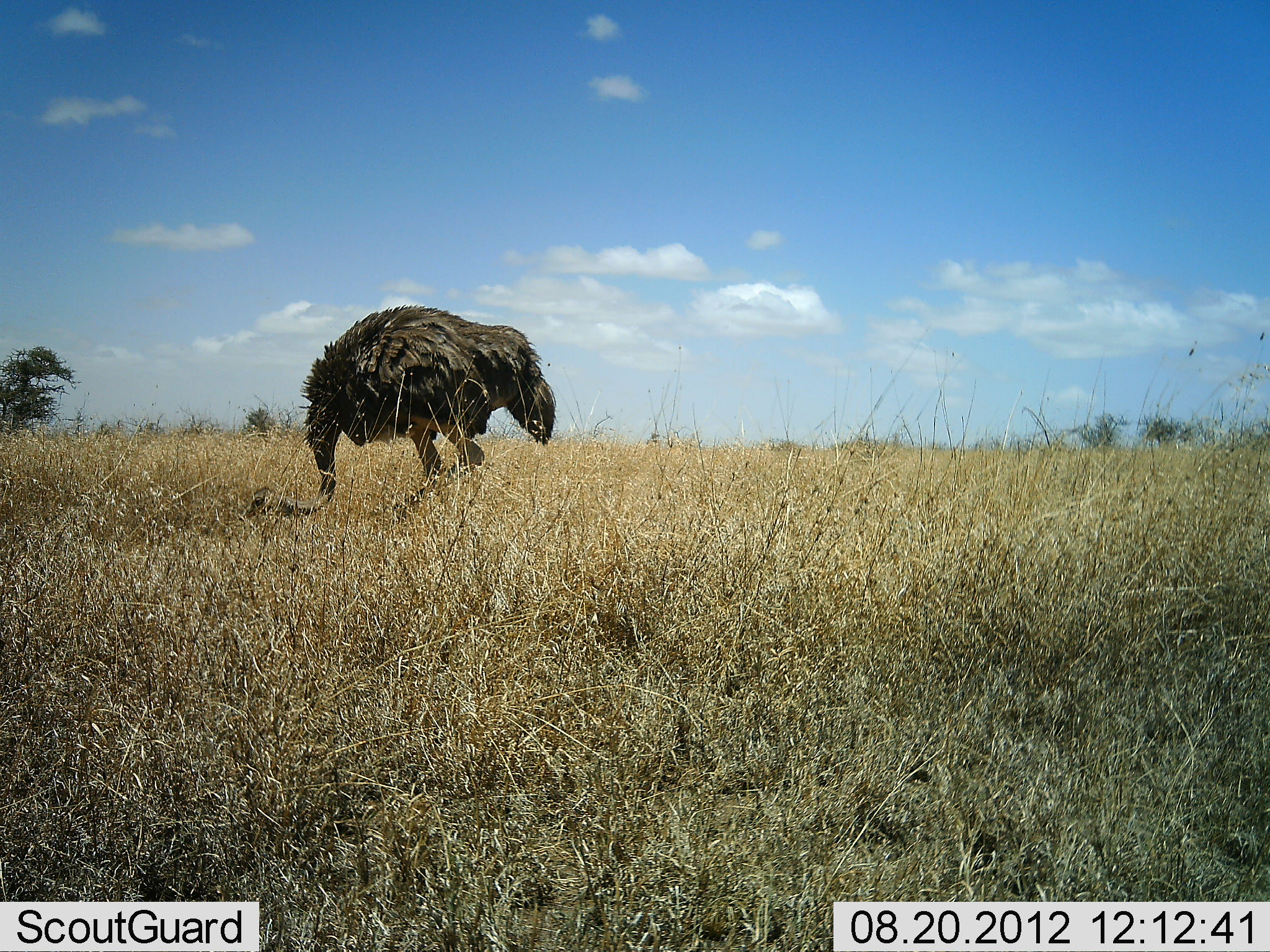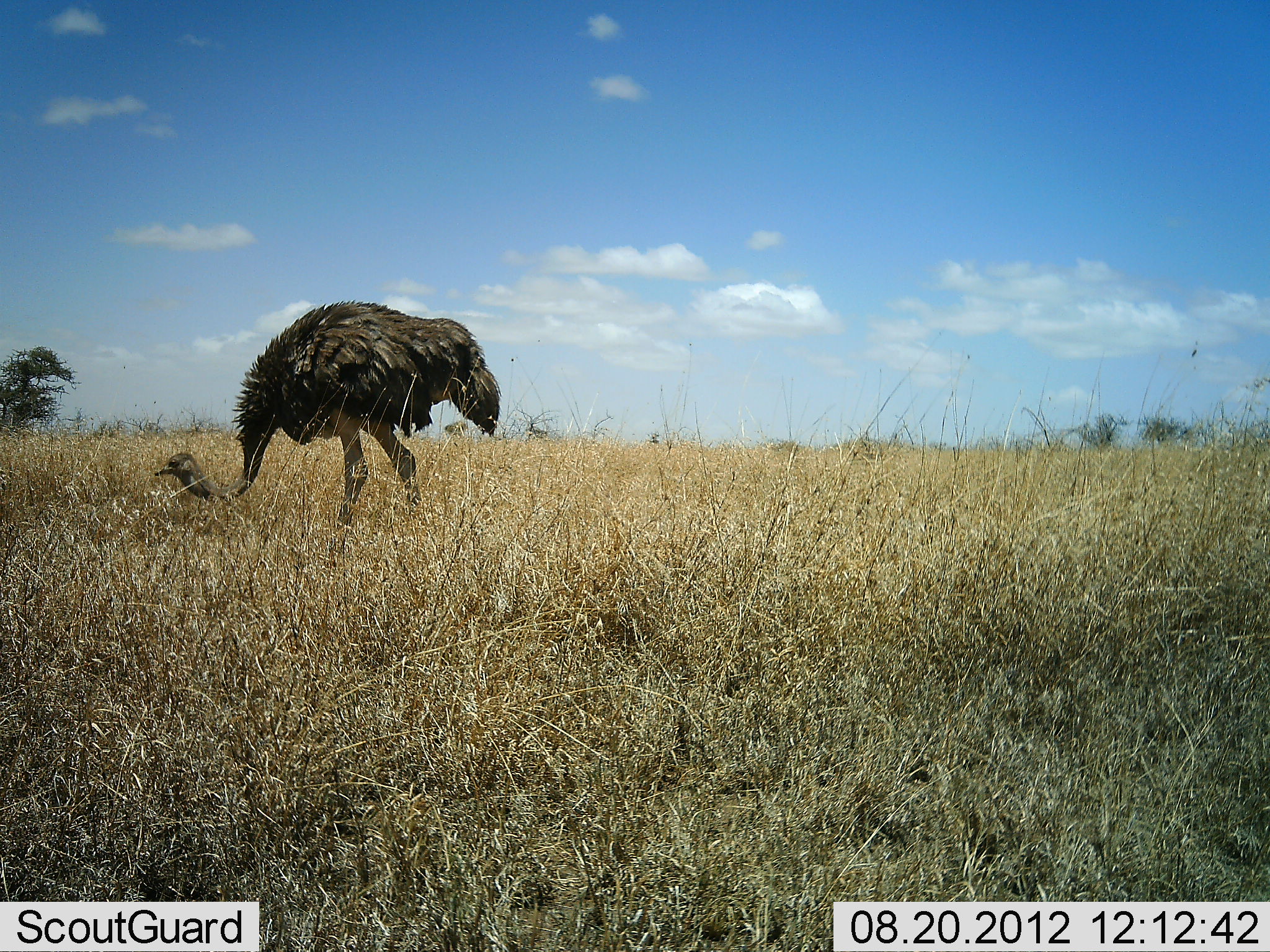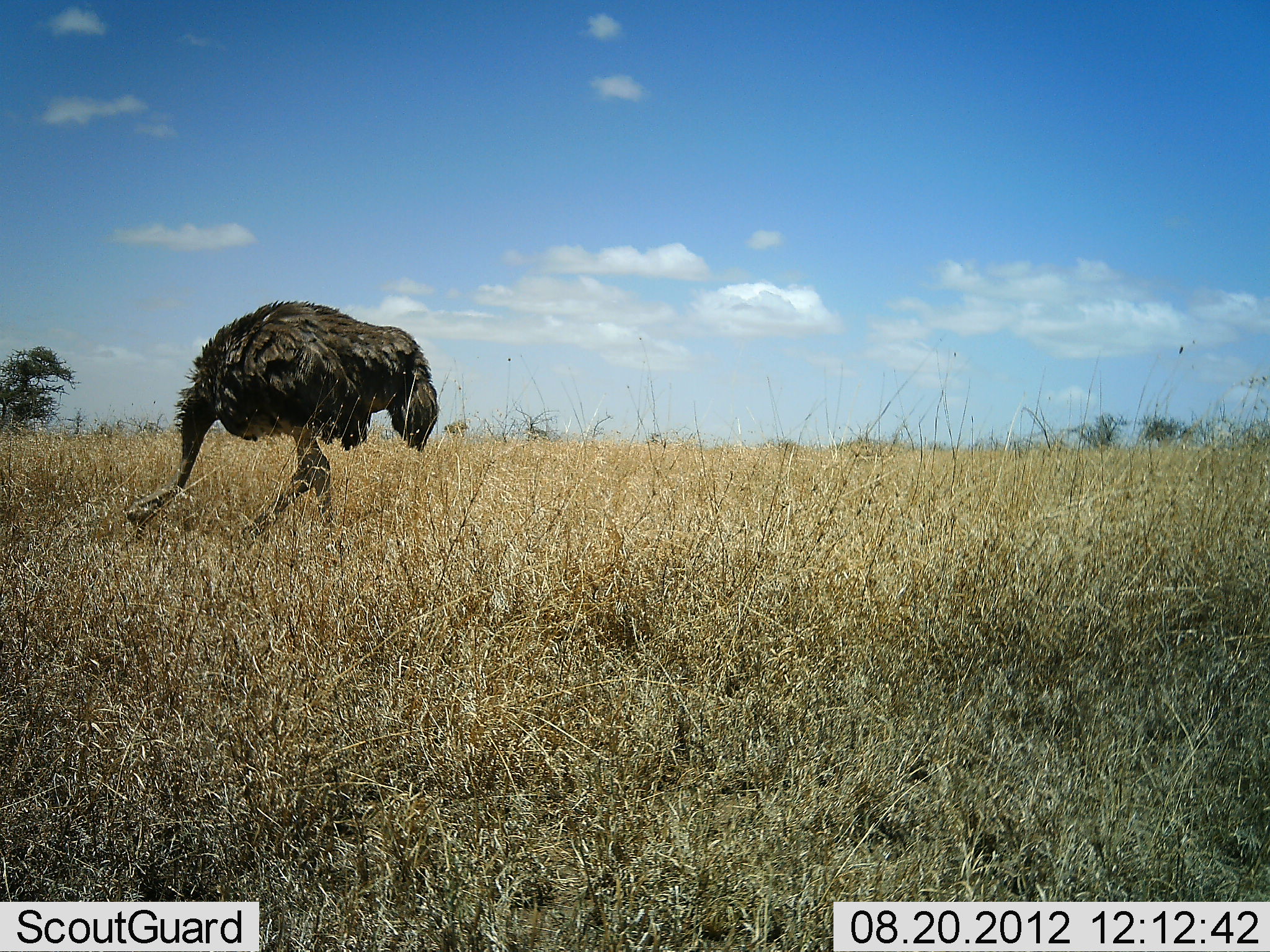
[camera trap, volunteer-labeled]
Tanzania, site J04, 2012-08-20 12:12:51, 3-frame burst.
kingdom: Animalia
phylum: Chordata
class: Aves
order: Struthioniformes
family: Struthionidae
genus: Struthio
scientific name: Struthio camelus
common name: ostrich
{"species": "ostrich (Struthio camelus)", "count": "1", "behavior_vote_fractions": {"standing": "20%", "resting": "0%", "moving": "60%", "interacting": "0%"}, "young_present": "0%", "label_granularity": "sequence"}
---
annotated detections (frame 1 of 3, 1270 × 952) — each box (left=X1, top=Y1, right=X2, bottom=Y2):
animal: (left=238, top=303, right=558, bottom=520)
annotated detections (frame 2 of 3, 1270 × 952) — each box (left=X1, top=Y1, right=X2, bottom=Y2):
animal: (left=152, top=301, right=502, bottom=546)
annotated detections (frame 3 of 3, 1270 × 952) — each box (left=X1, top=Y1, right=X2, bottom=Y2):
animal: (left=124, top=300, right=440, bottom=544)